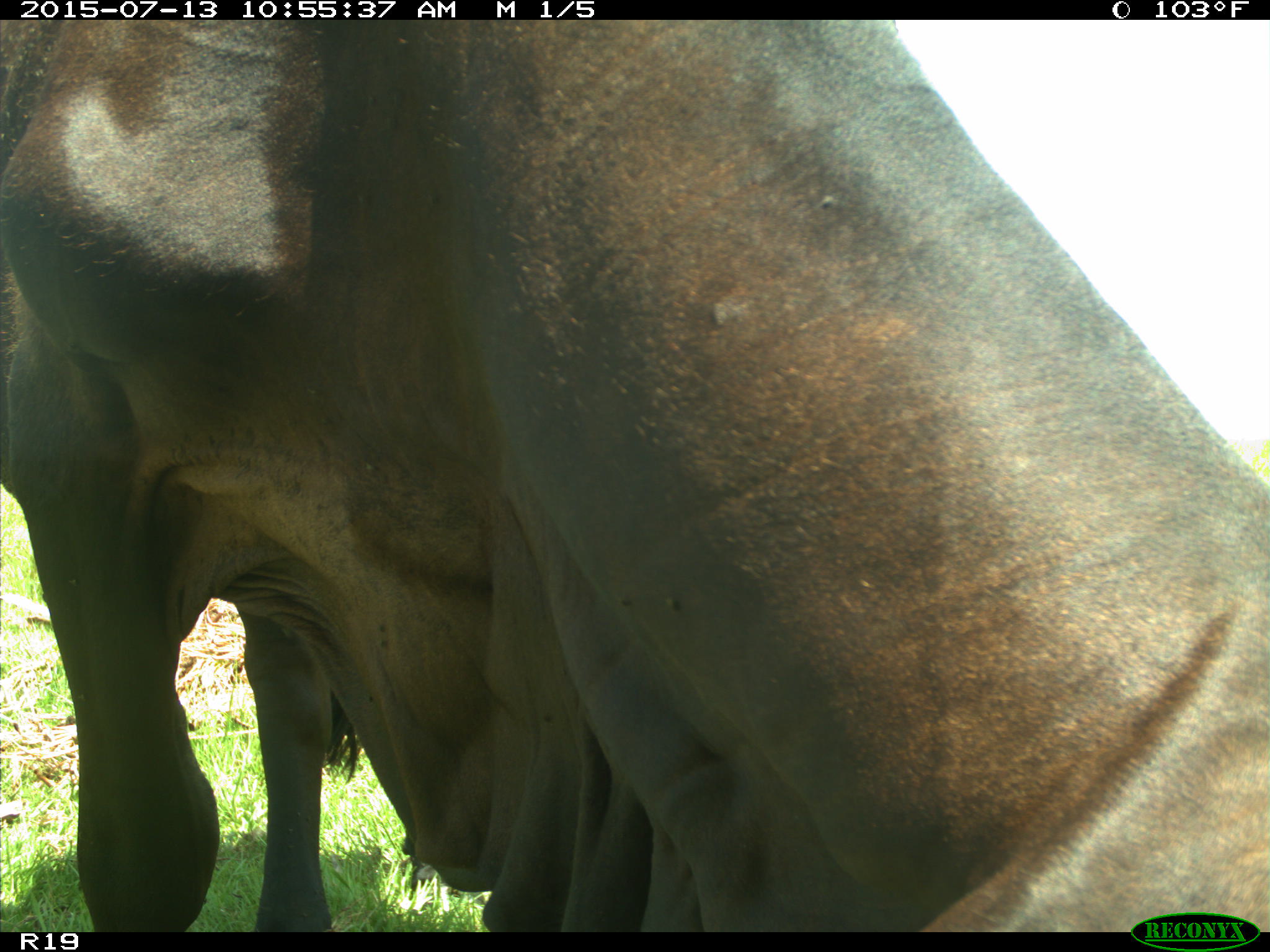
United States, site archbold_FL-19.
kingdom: Animalia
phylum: Chordata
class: Mammalia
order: Artiodactyla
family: Bovidae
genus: Bos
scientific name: Bos taurus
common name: domestic cow